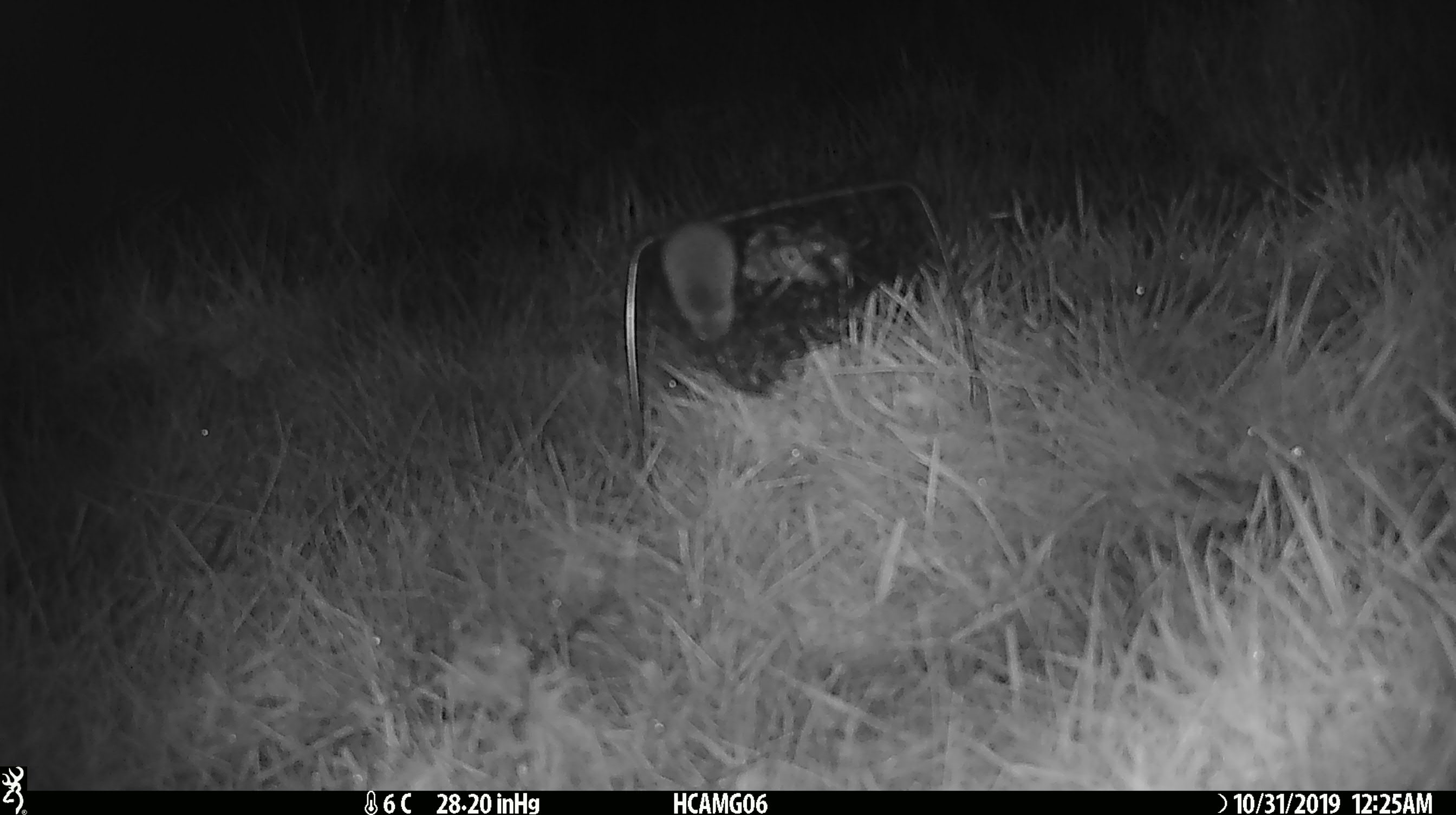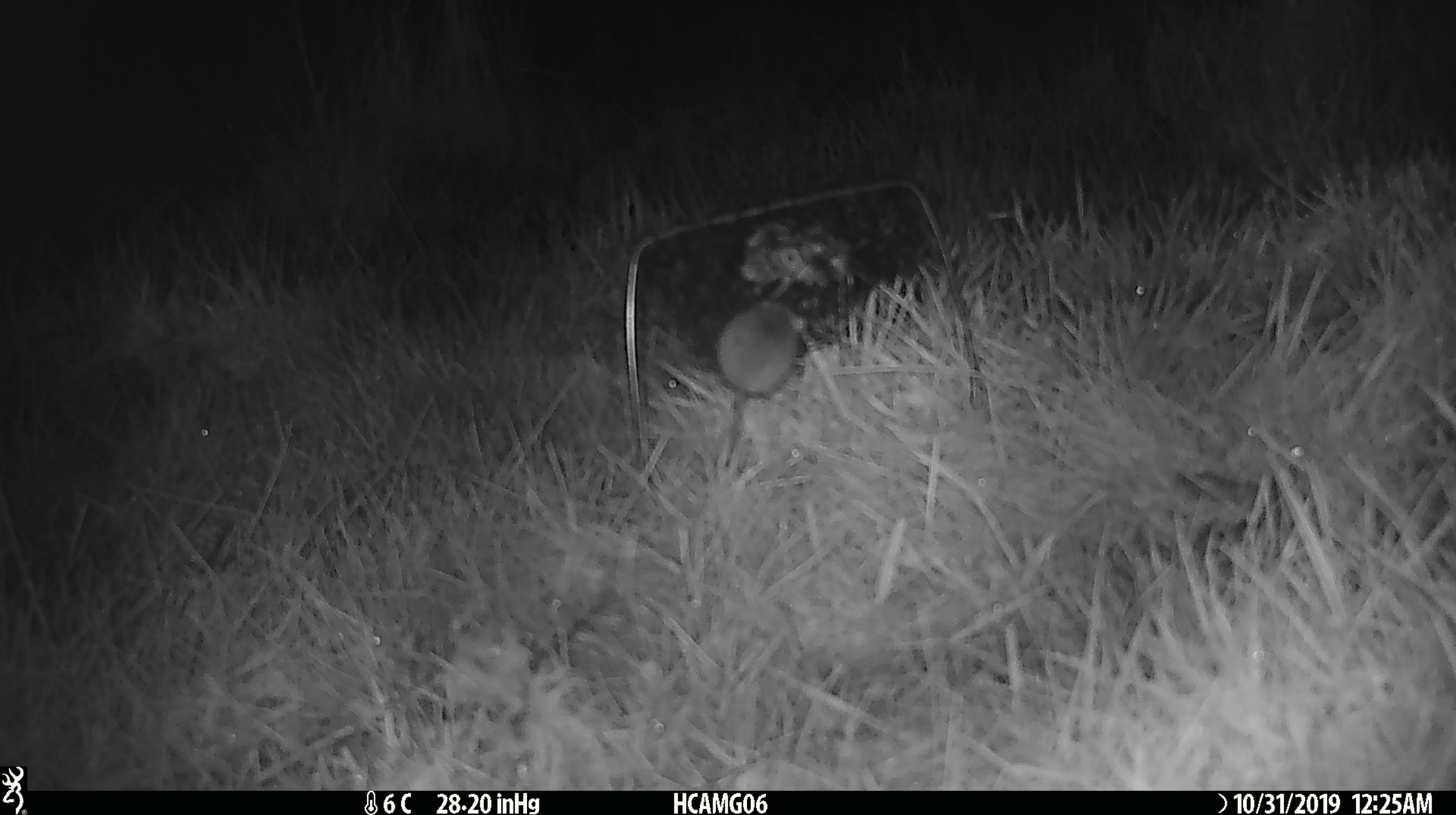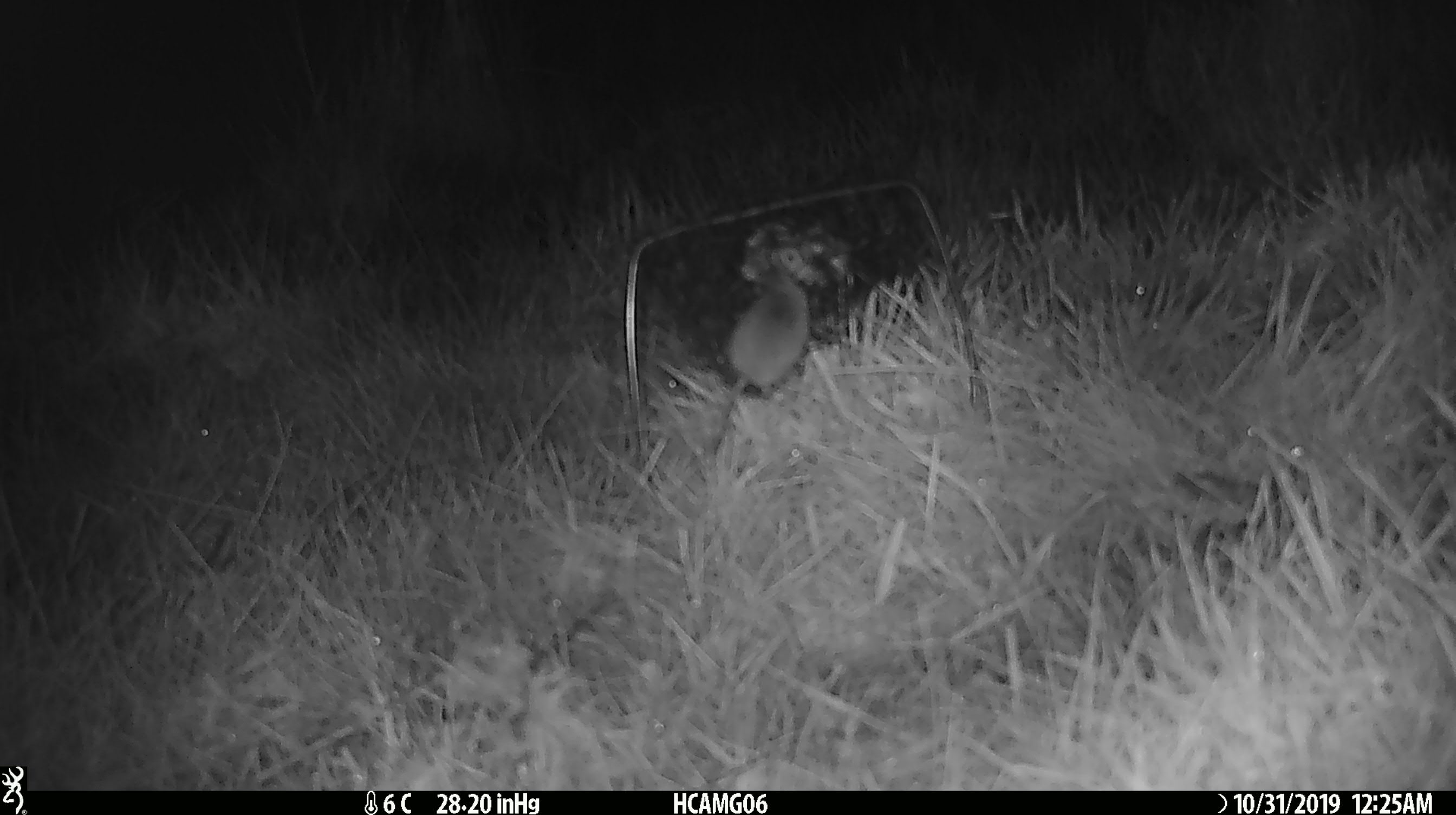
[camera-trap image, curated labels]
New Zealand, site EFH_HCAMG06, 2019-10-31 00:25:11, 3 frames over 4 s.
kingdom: Animalia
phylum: Chordata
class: Mammalia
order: Rodentia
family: Muridae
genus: Mus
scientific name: Mus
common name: mouse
Mouse (Mus).